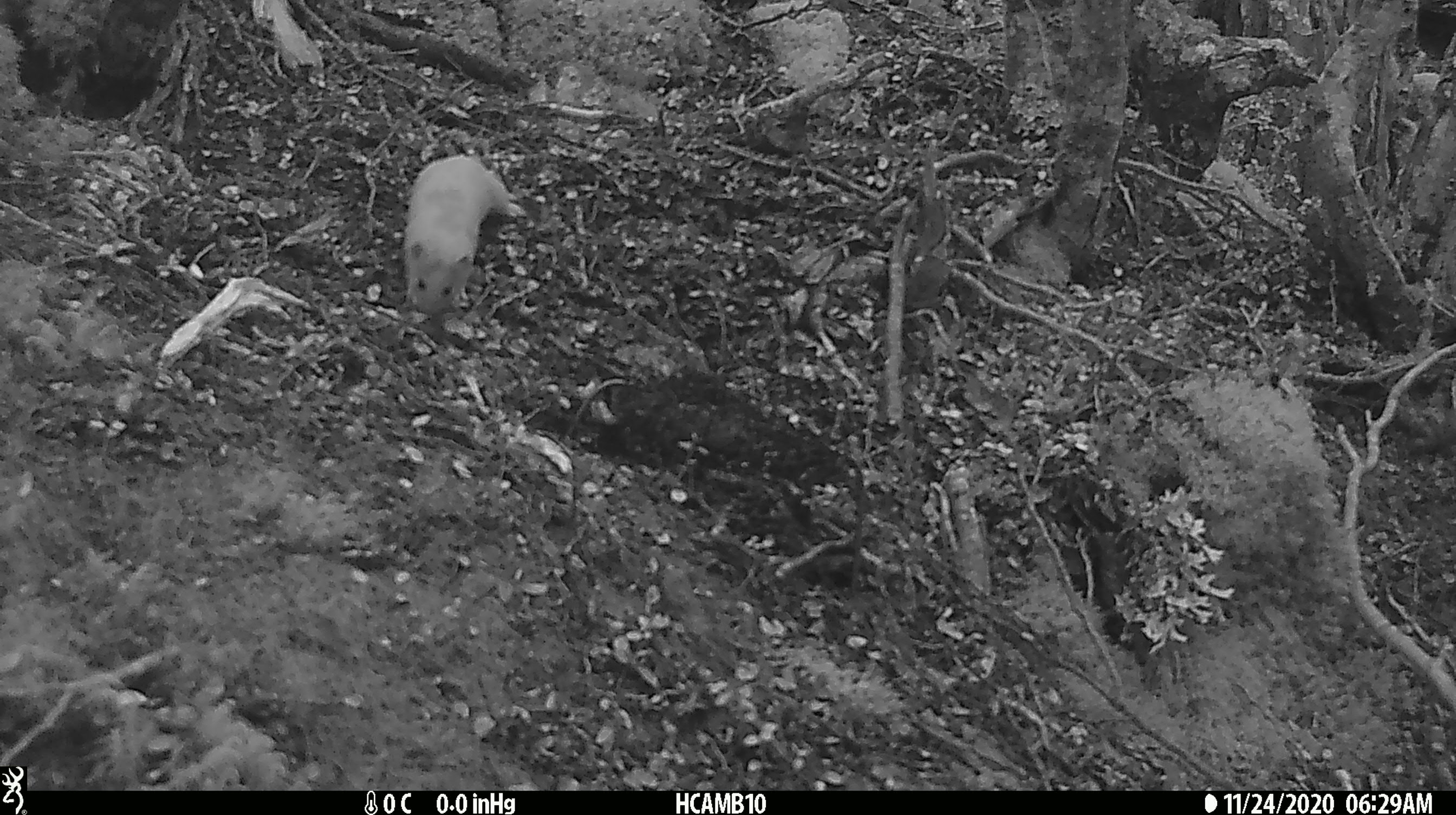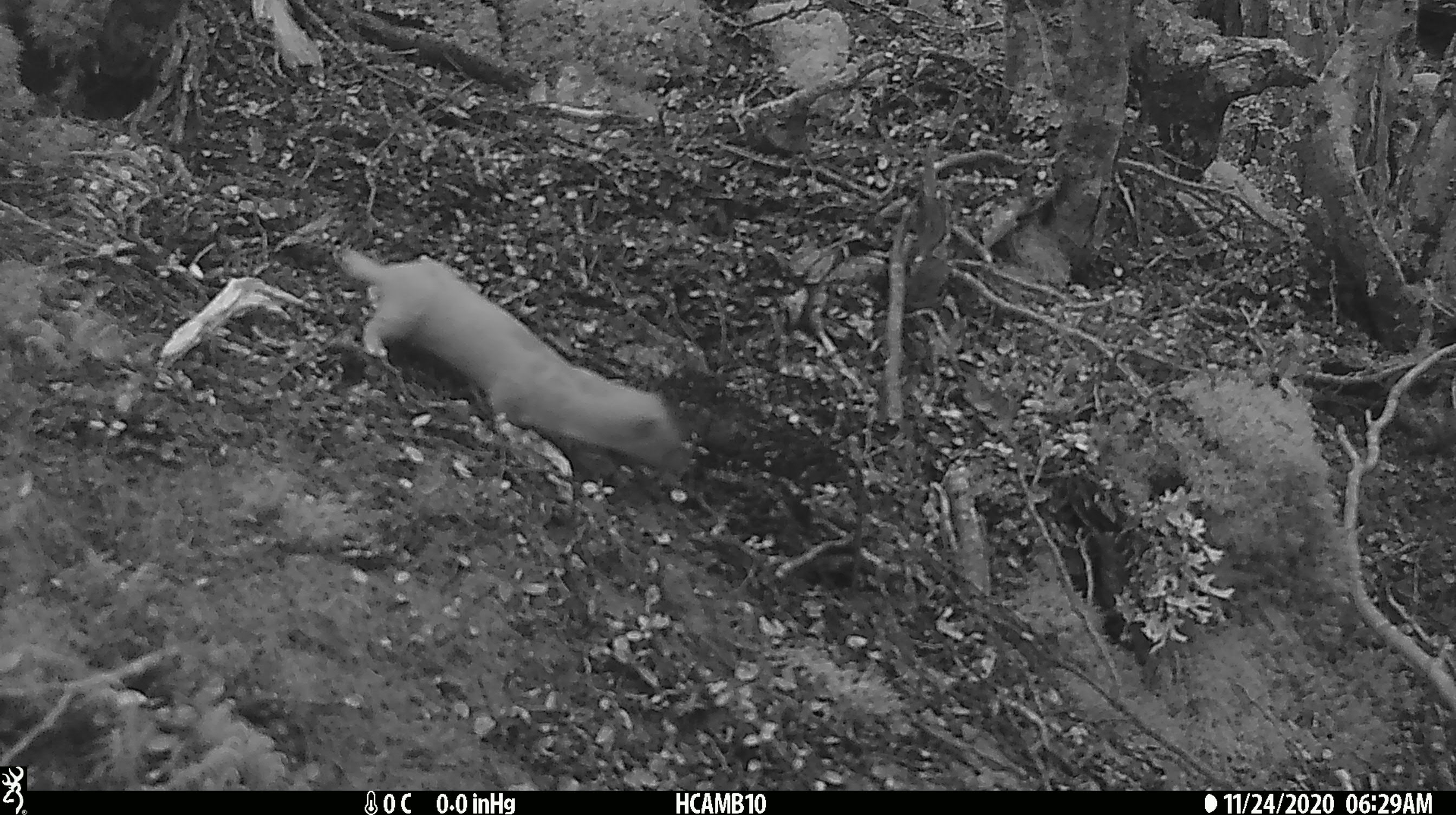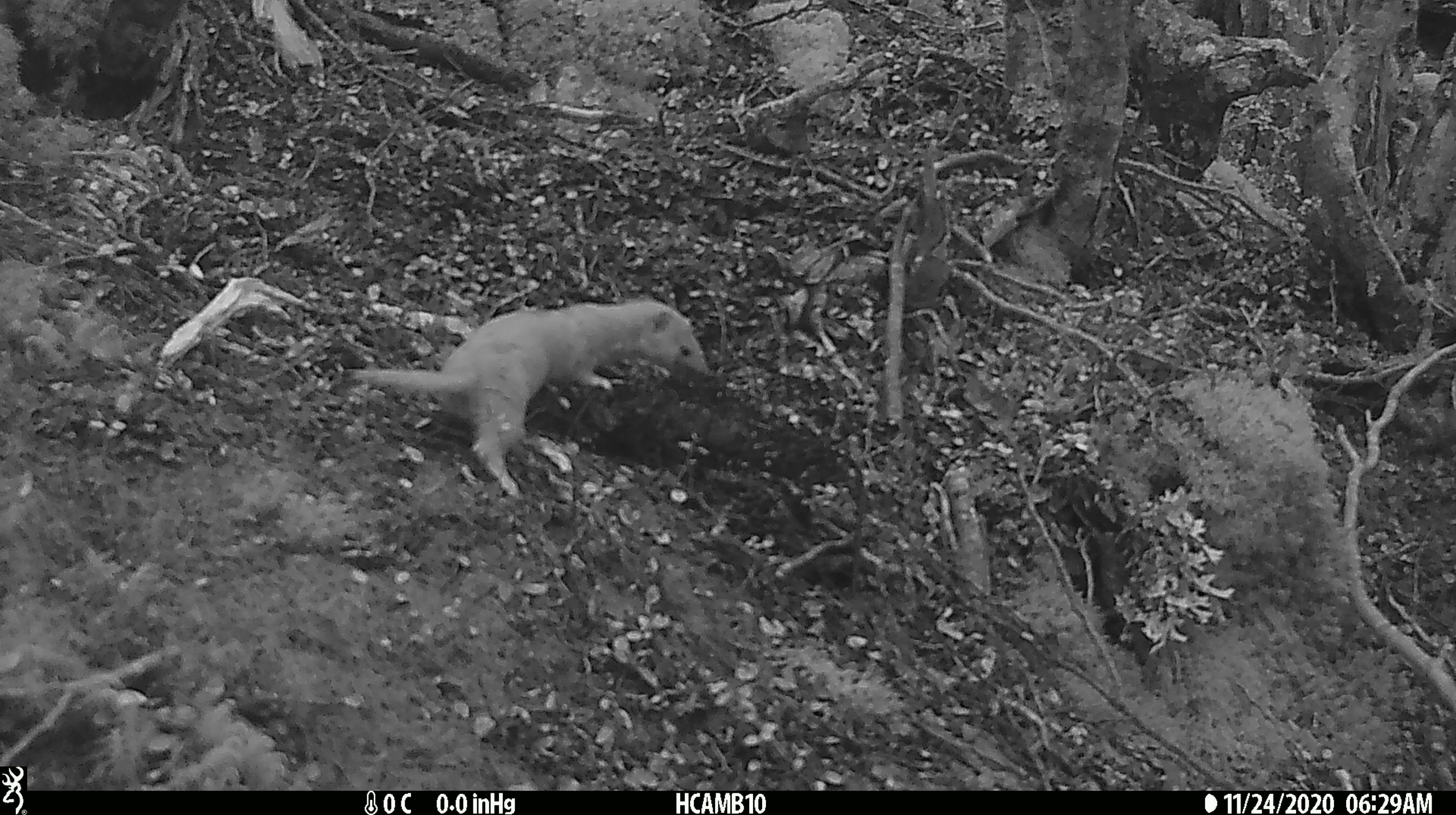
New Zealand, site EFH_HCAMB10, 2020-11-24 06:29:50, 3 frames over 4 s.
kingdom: Animalia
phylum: Chordata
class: Mammalia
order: Carnivora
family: Mustelidae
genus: Mustela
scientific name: Mustela nivalis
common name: least weasel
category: weasel